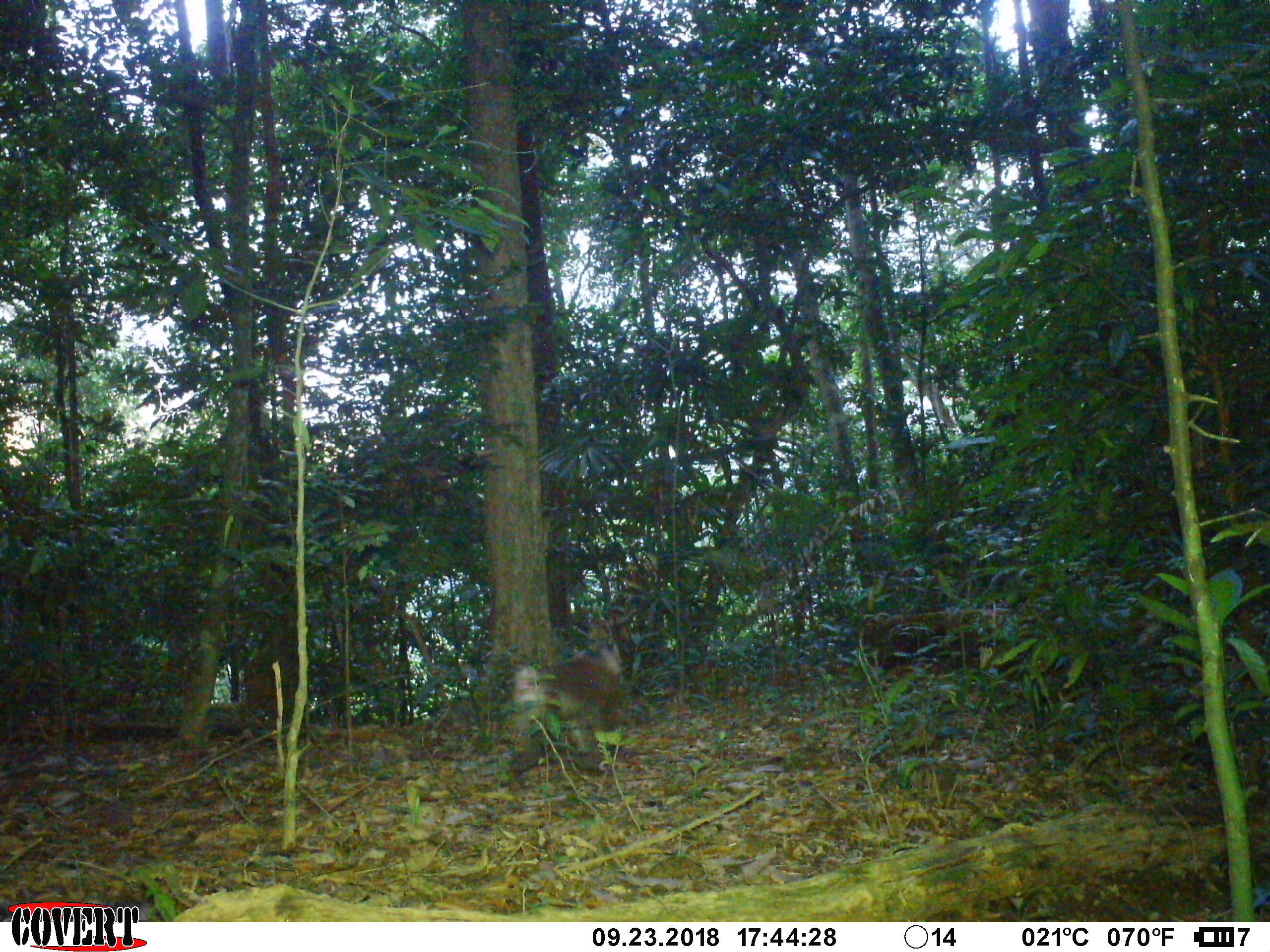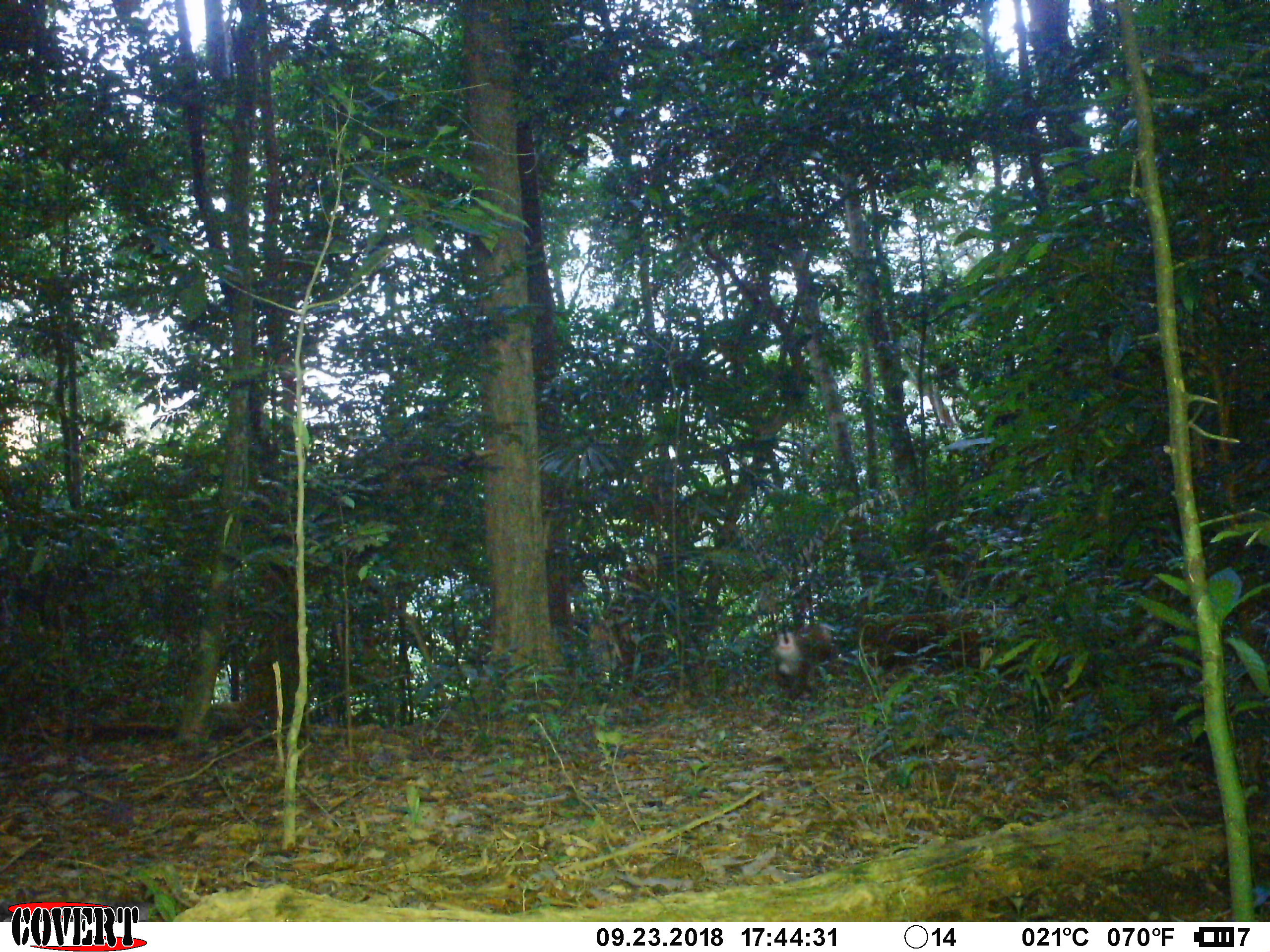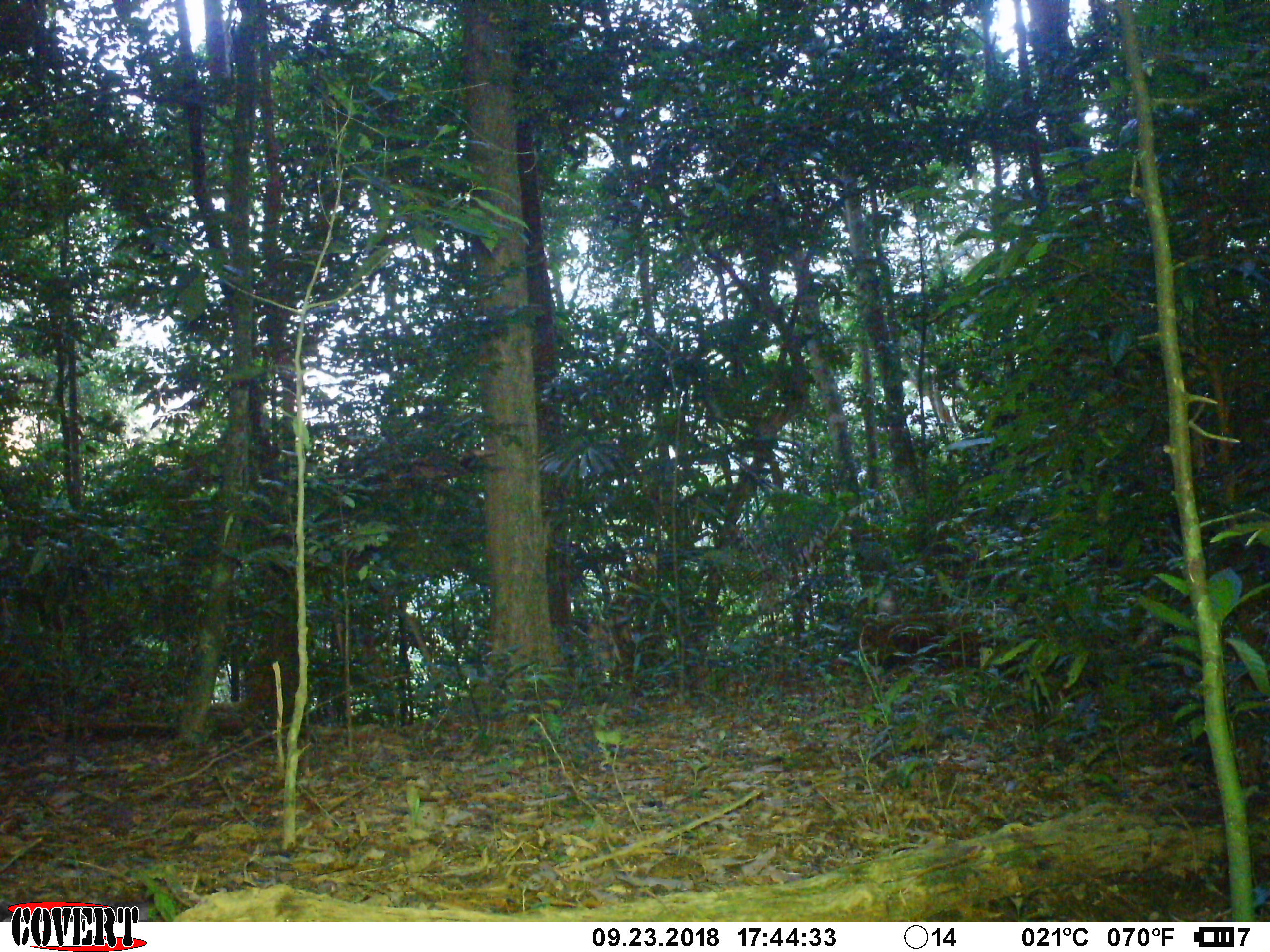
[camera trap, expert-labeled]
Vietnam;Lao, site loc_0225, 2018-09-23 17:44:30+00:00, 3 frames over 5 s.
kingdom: Animalia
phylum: Chordata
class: Mammalia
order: Primates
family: Cercopithecidae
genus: Macaca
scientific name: Macaca nemestrina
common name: pig-tailed macaque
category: pig tailed macaque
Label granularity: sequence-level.